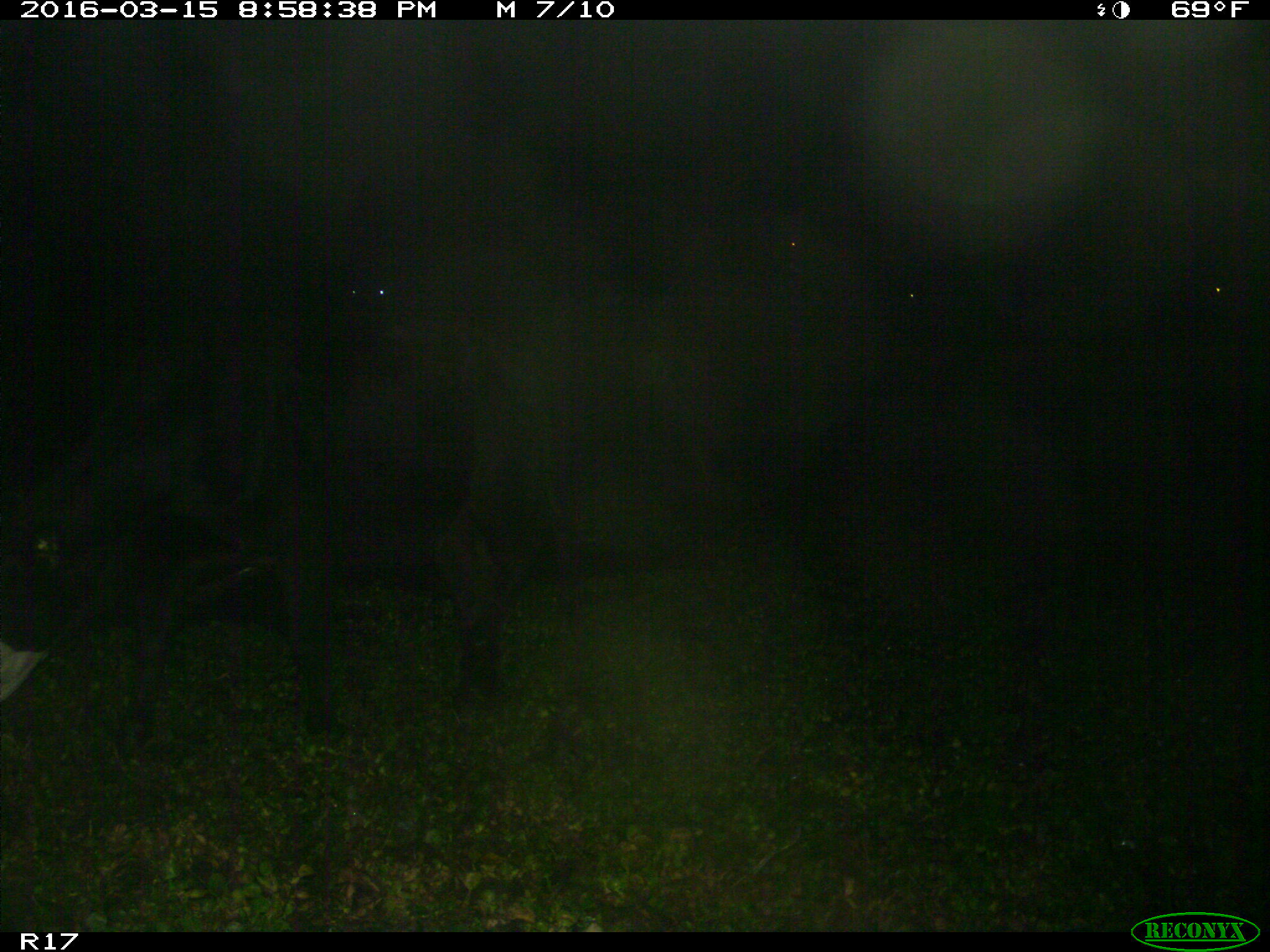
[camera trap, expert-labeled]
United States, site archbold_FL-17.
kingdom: Animalia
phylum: Chordata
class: Mammalia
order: Artiodactyla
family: Bovidae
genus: Bos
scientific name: Bos taurus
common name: domestic cow